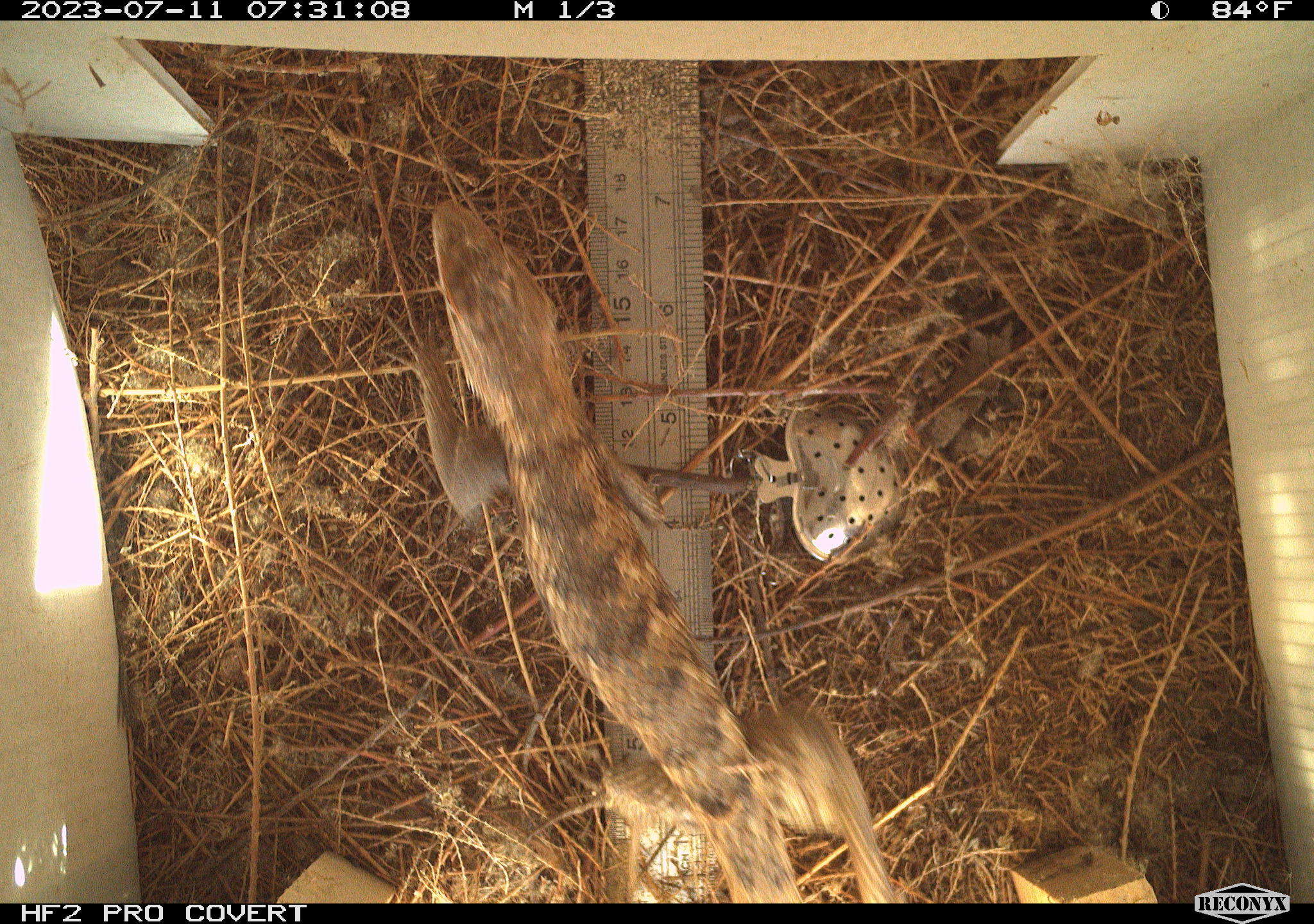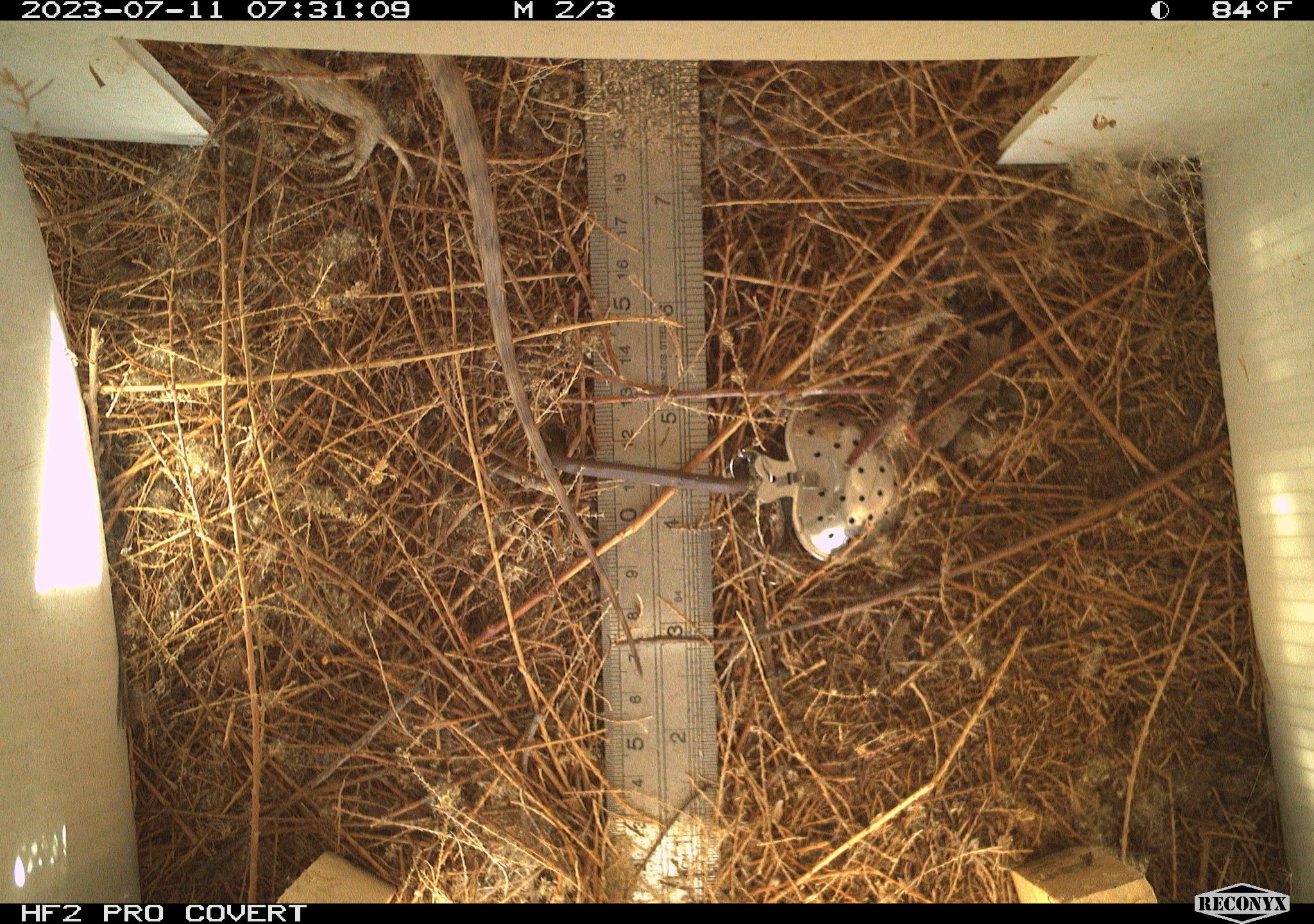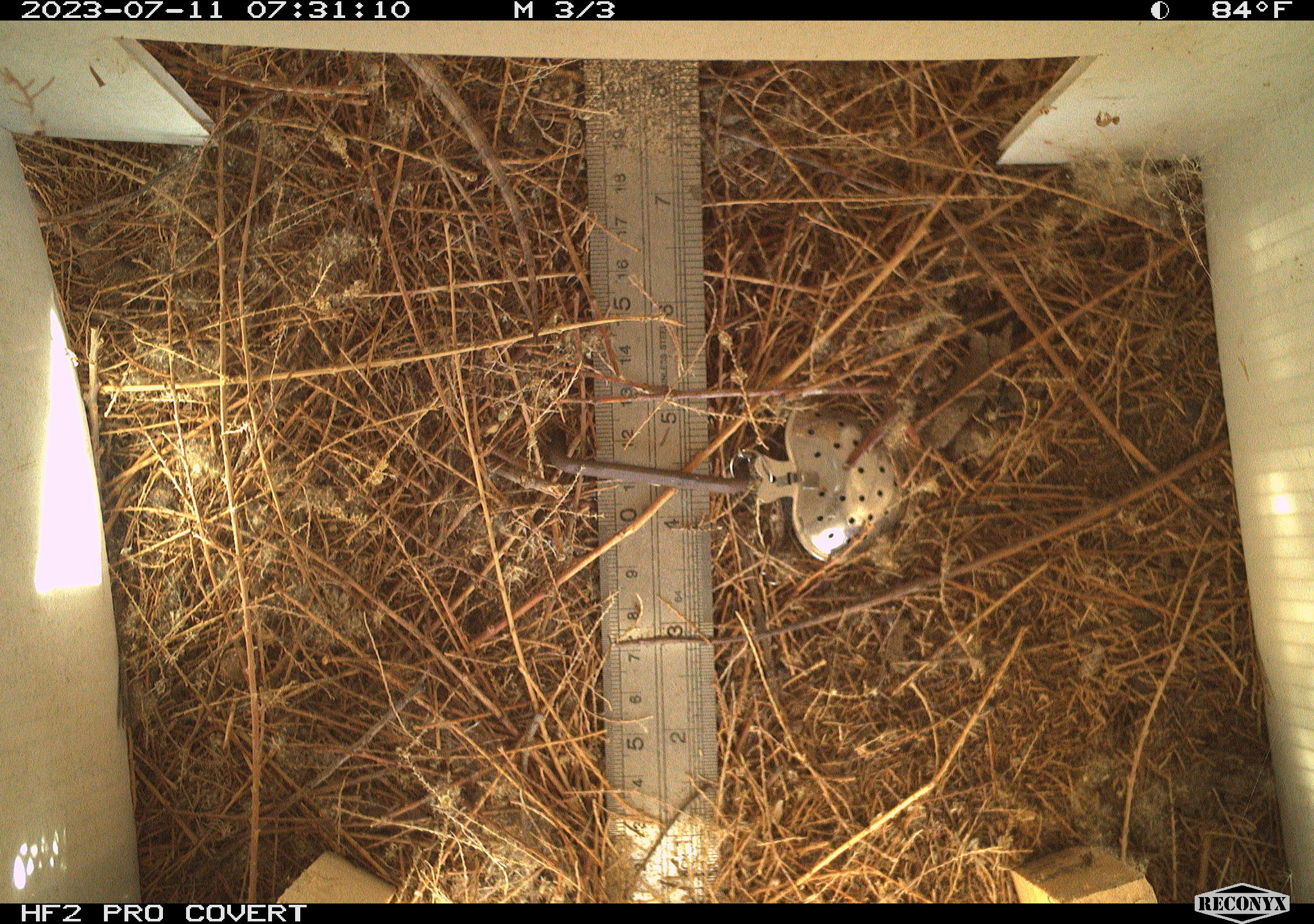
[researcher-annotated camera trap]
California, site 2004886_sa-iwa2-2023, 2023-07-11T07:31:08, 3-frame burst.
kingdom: Animalia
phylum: Chordata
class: Reptilia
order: Squamata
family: Phrynosomatidae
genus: Sceloporus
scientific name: Sceloporus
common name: spiny lizards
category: sceloporus species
Sceloporus species (spiny lizards) (Sceloporus).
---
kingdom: Animalia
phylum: Chordata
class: Reptilia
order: Squamata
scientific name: Squamata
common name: lizards and snakes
Lizards and snakes (Squamata).